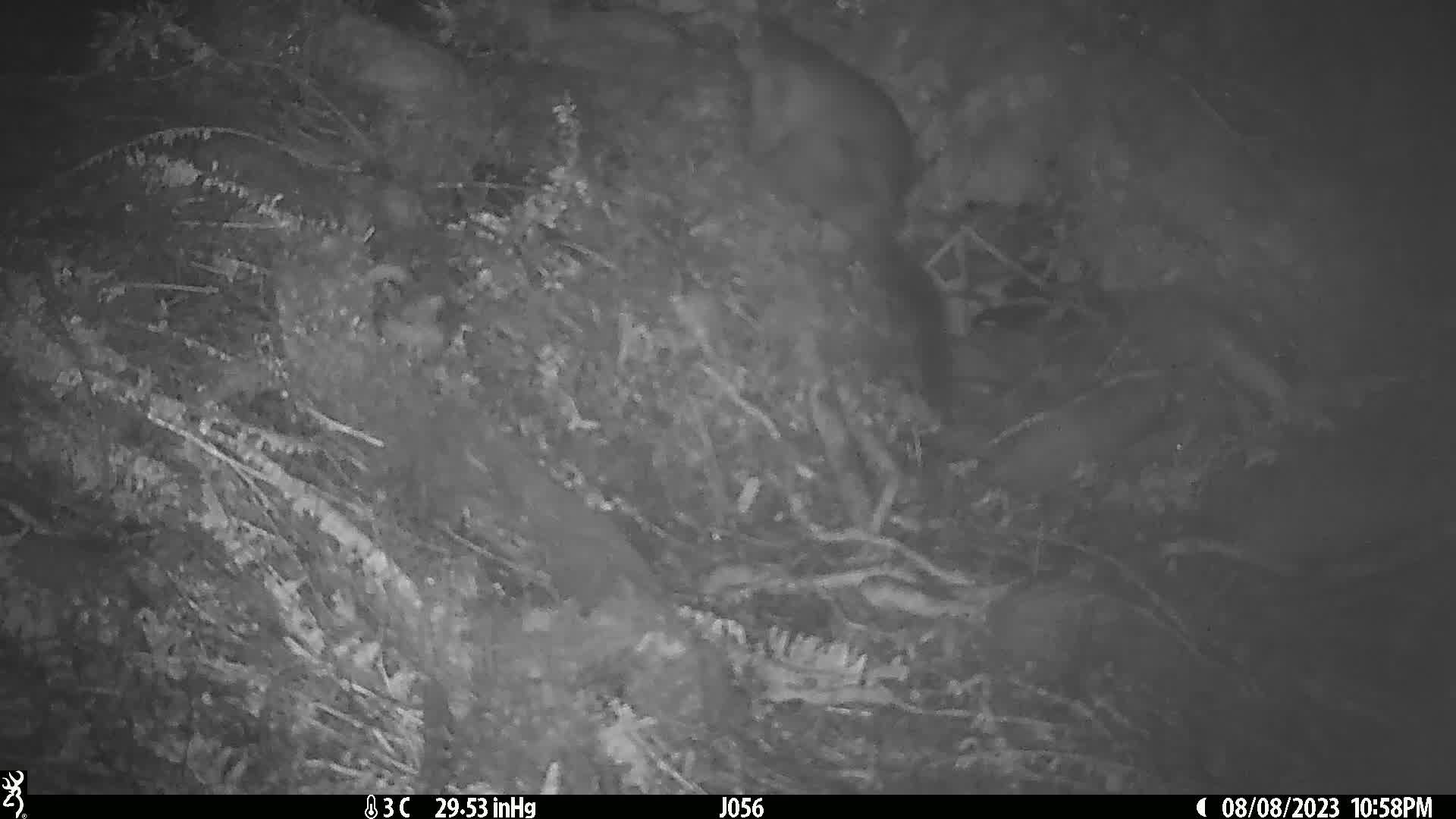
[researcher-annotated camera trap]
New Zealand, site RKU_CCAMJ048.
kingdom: Animalia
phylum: Chordata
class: Mammalia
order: Diprotodontia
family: Phalangeridae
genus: Trichosurus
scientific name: Trichosurus vulpecula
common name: common brushtail possum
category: possum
Possum (common brushtail possum) (Trichosurus vulpecula).